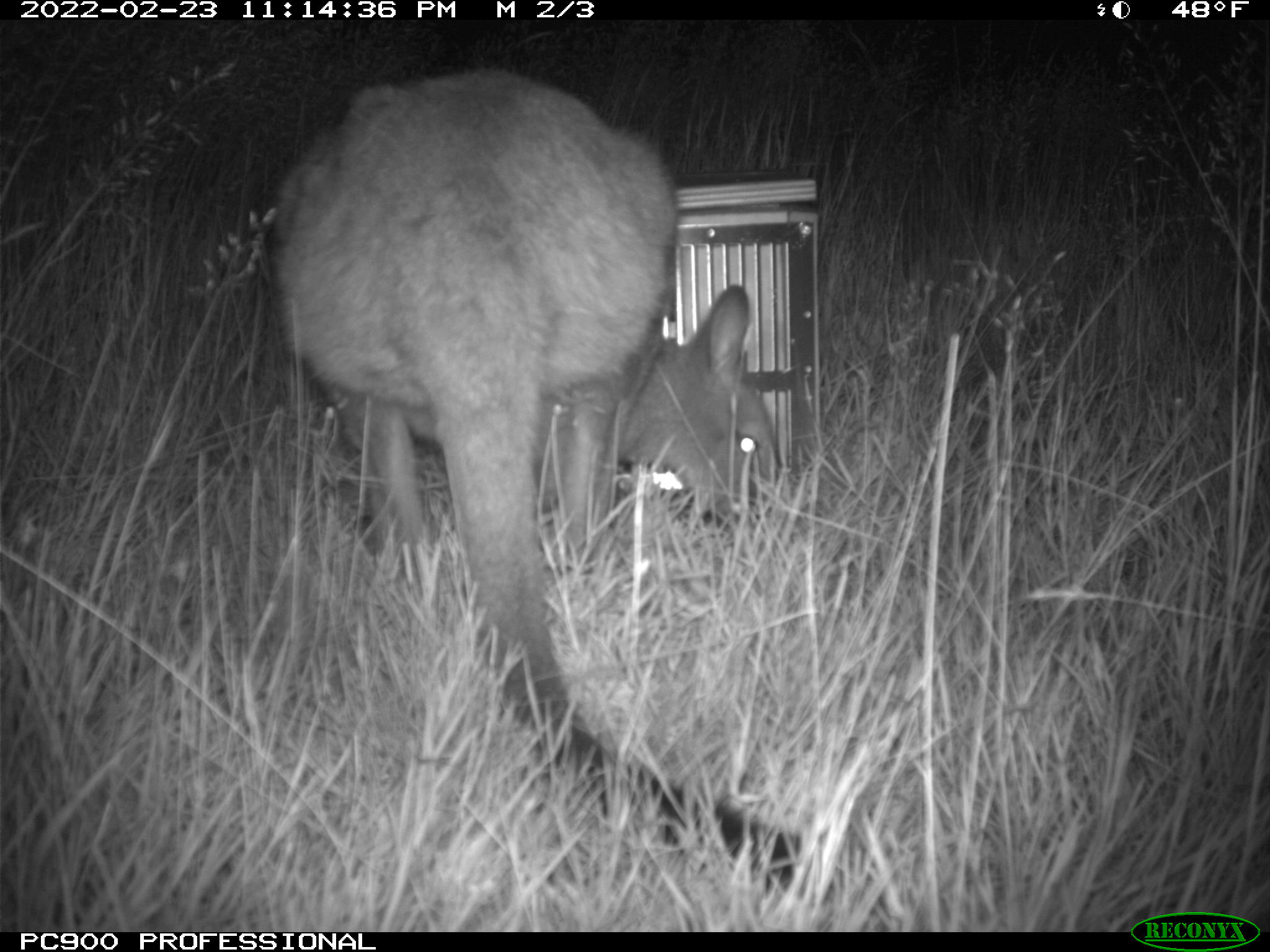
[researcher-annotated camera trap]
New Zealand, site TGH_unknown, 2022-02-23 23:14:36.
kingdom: Animalia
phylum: Chordata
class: Mammalia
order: Diprotodontia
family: Macropodidae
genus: Notamacropus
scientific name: Notamacropus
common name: wallaby